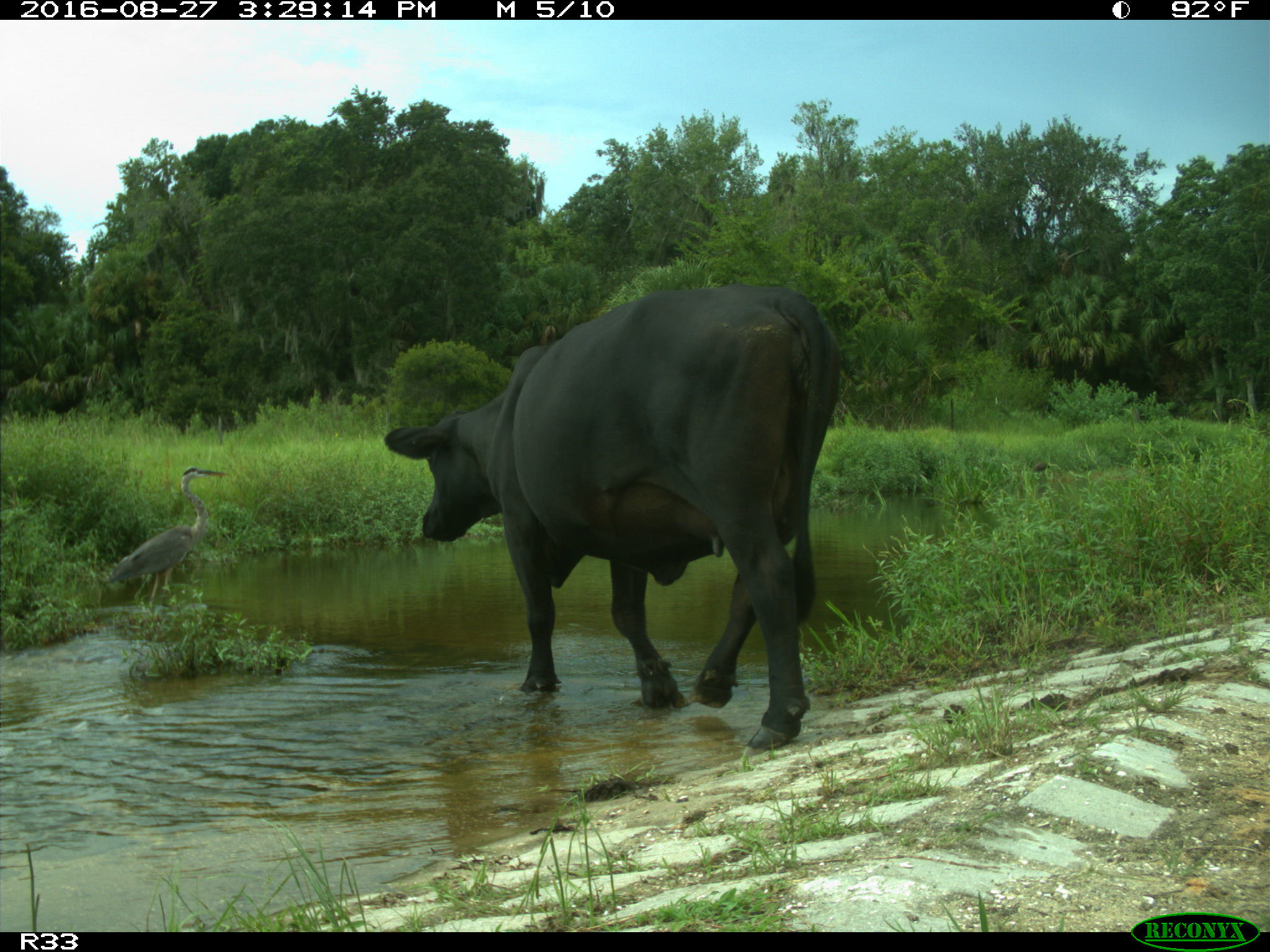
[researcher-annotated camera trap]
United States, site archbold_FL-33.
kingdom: Animalia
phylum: Chordata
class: Mammalia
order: Artiodactyla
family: Bovidae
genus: Bos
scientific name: Bos taurus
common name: domestic cow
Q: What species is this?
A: Bos taurus (domestic cow).